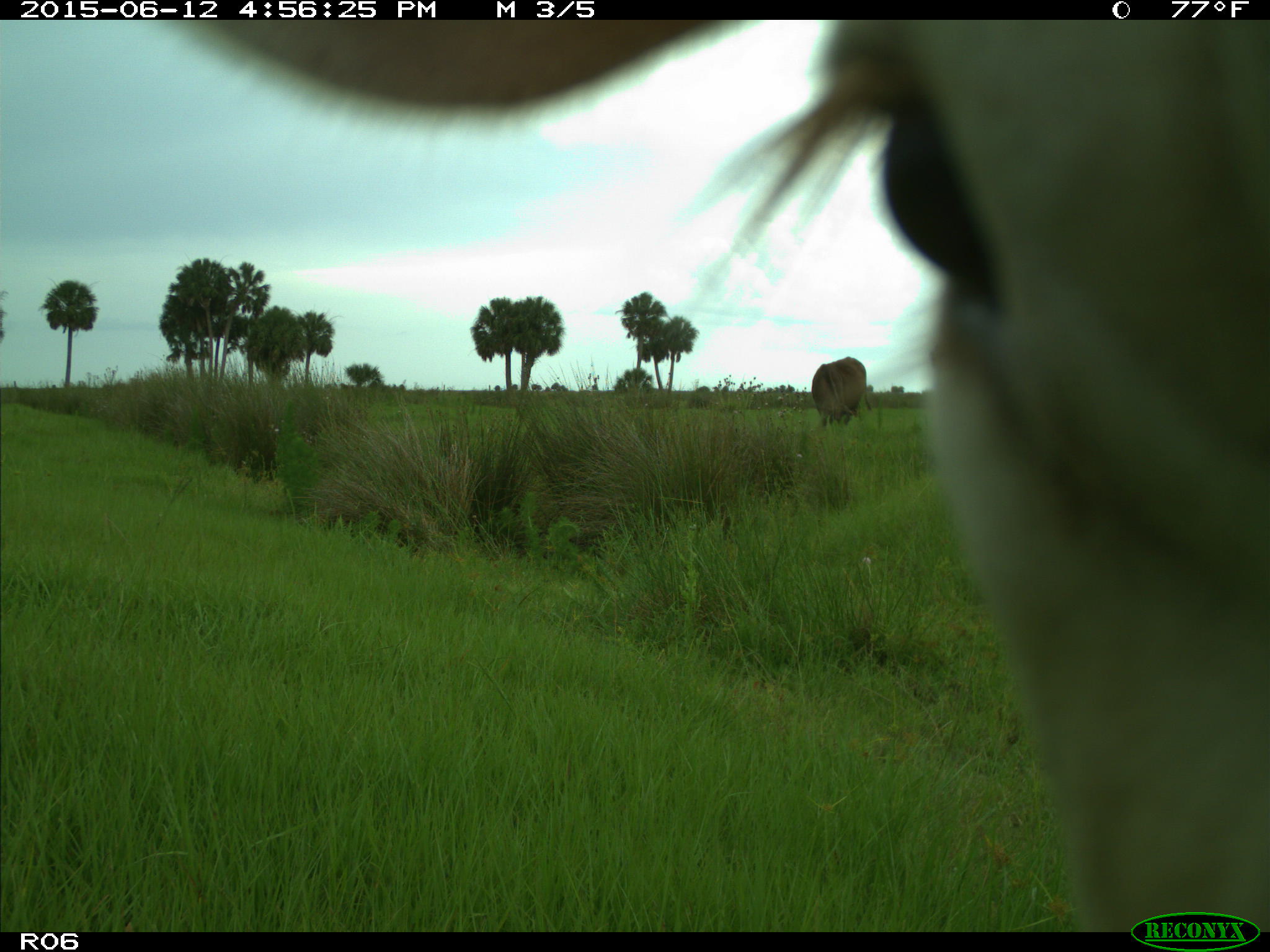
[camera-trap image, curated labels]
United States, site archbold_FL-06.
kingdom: Animalia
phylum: Chordata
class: Mammalia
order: Artiodactyla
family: Bovidae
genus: Bos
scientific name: Bos taurus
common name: domestic cow